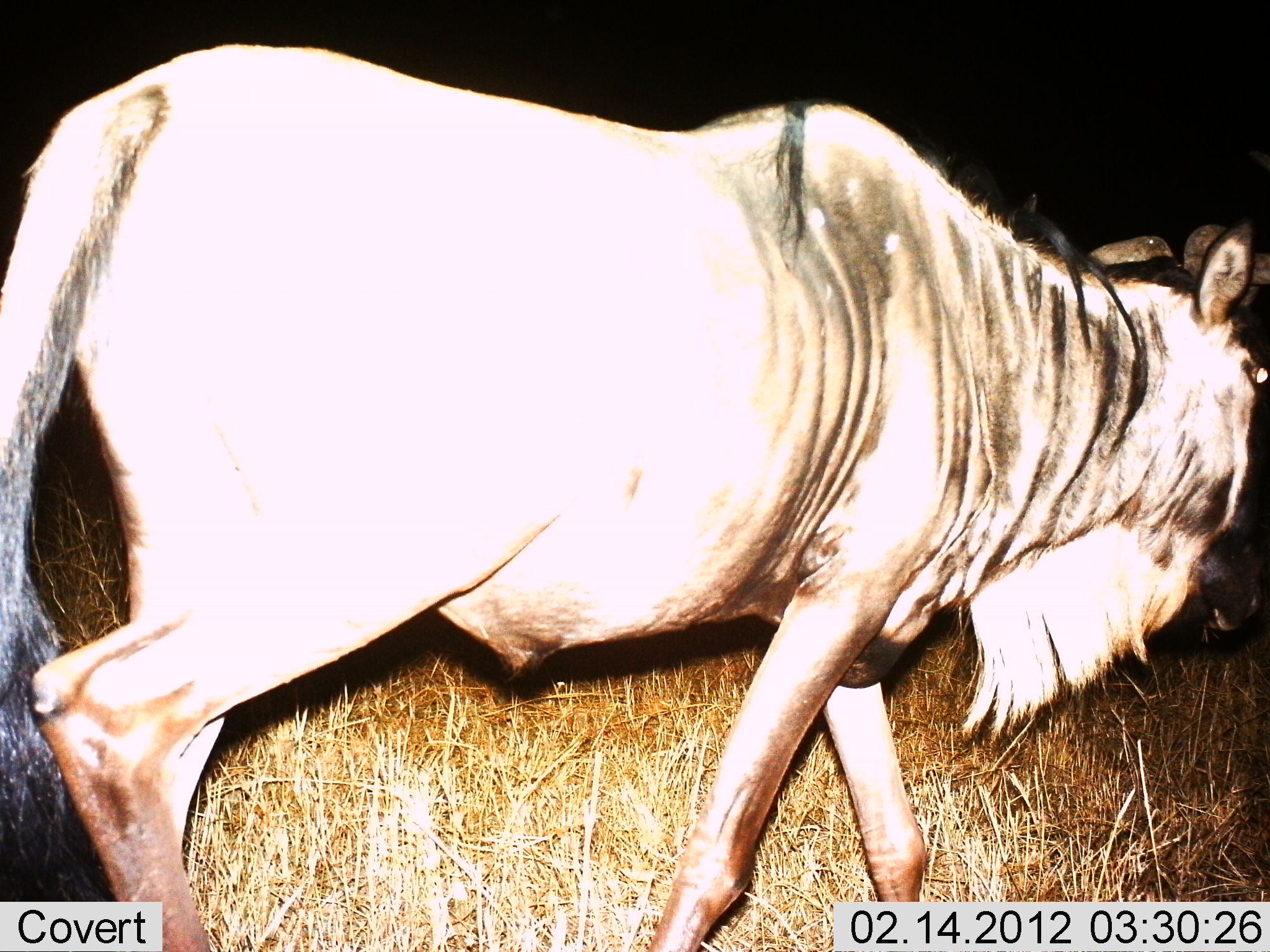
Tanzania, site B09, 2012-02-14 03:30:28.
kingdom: Animalia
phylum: Chordata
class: Mammalia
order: Artiodactyla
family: Bovidae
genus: Connochaetes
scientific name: Connochaetes taurinus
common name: blue wildebeest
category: wildebeest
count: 1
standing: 25%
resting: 0%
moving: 82%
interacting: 0%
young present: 0%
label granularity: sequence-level